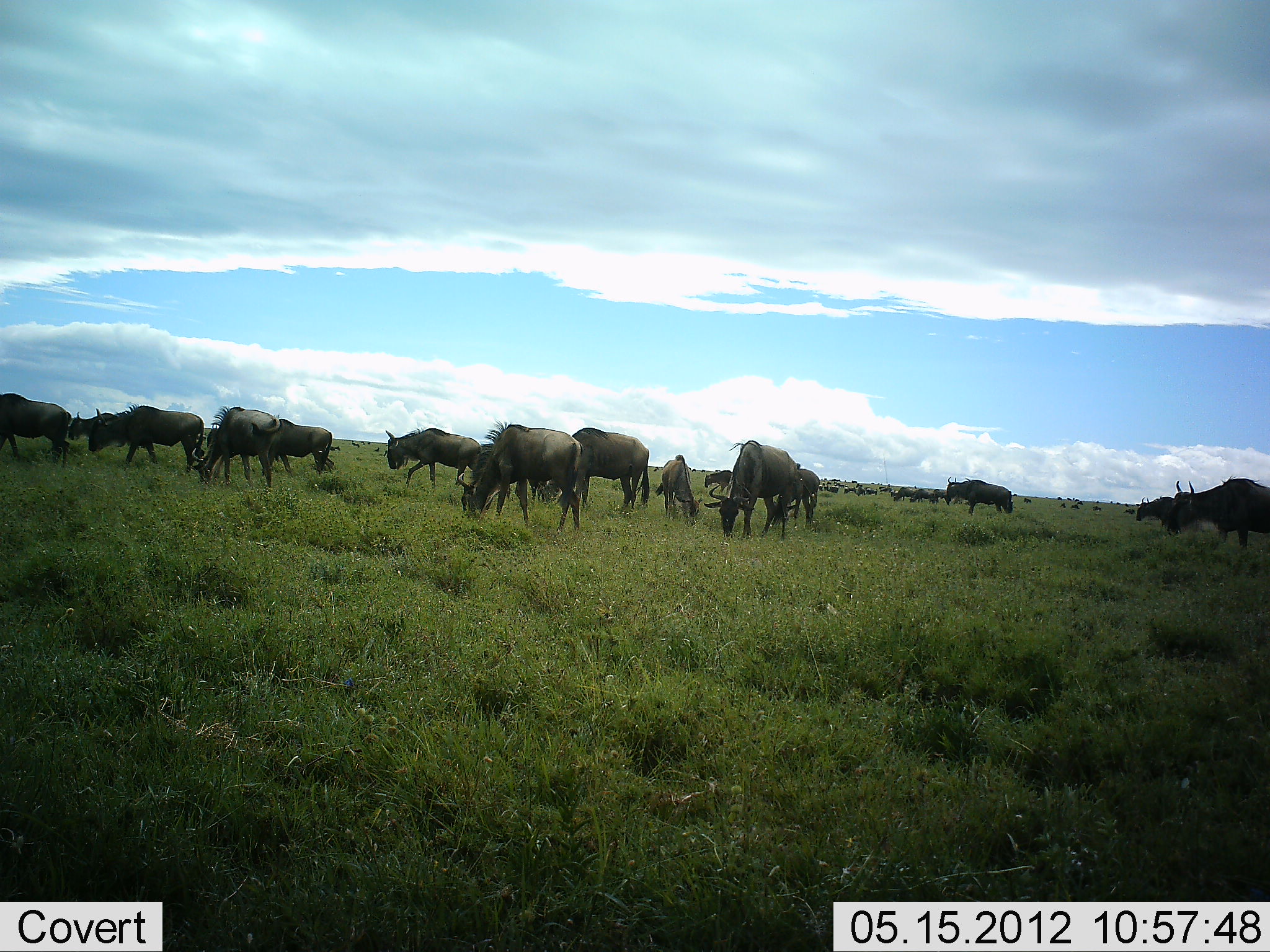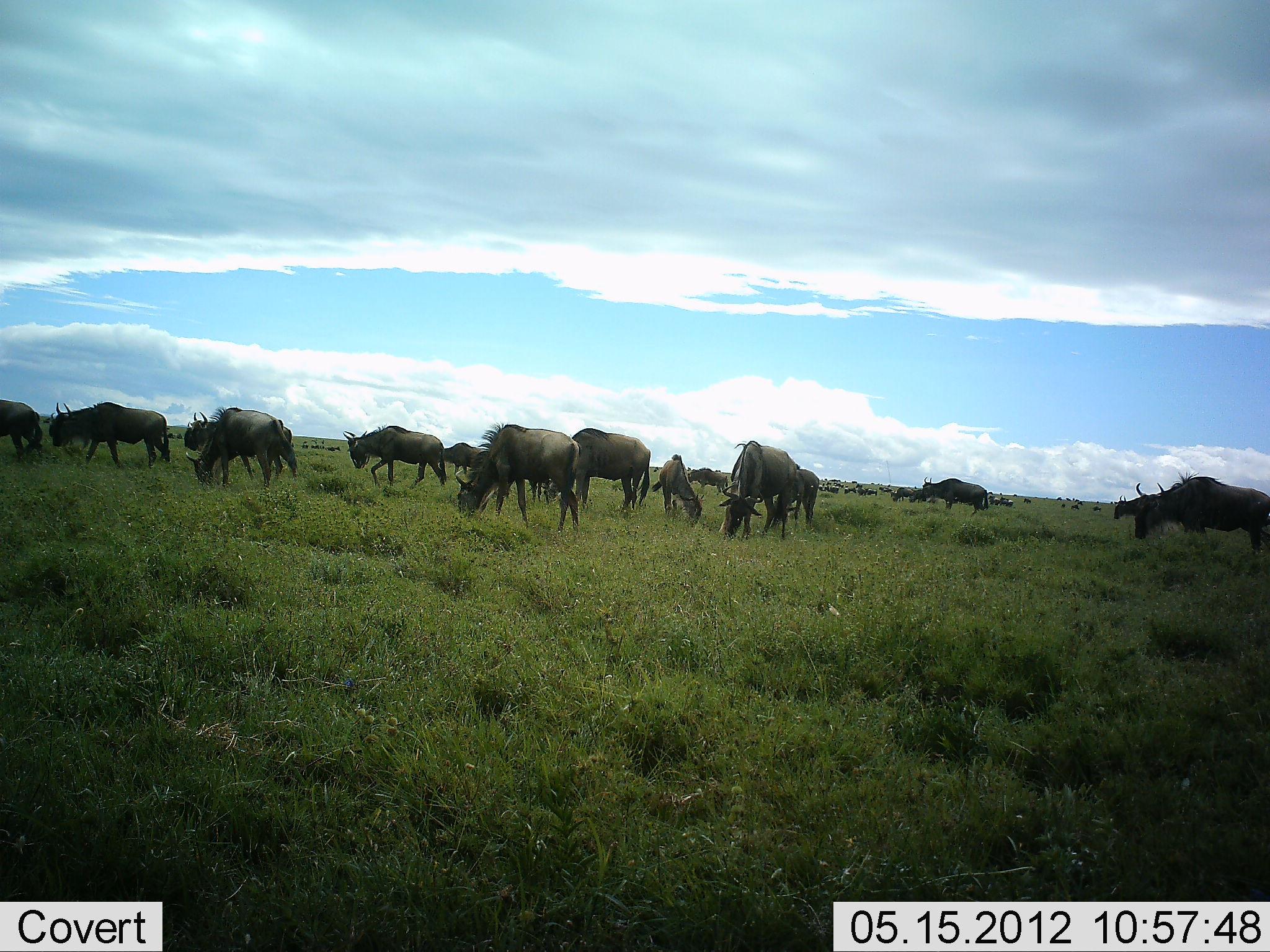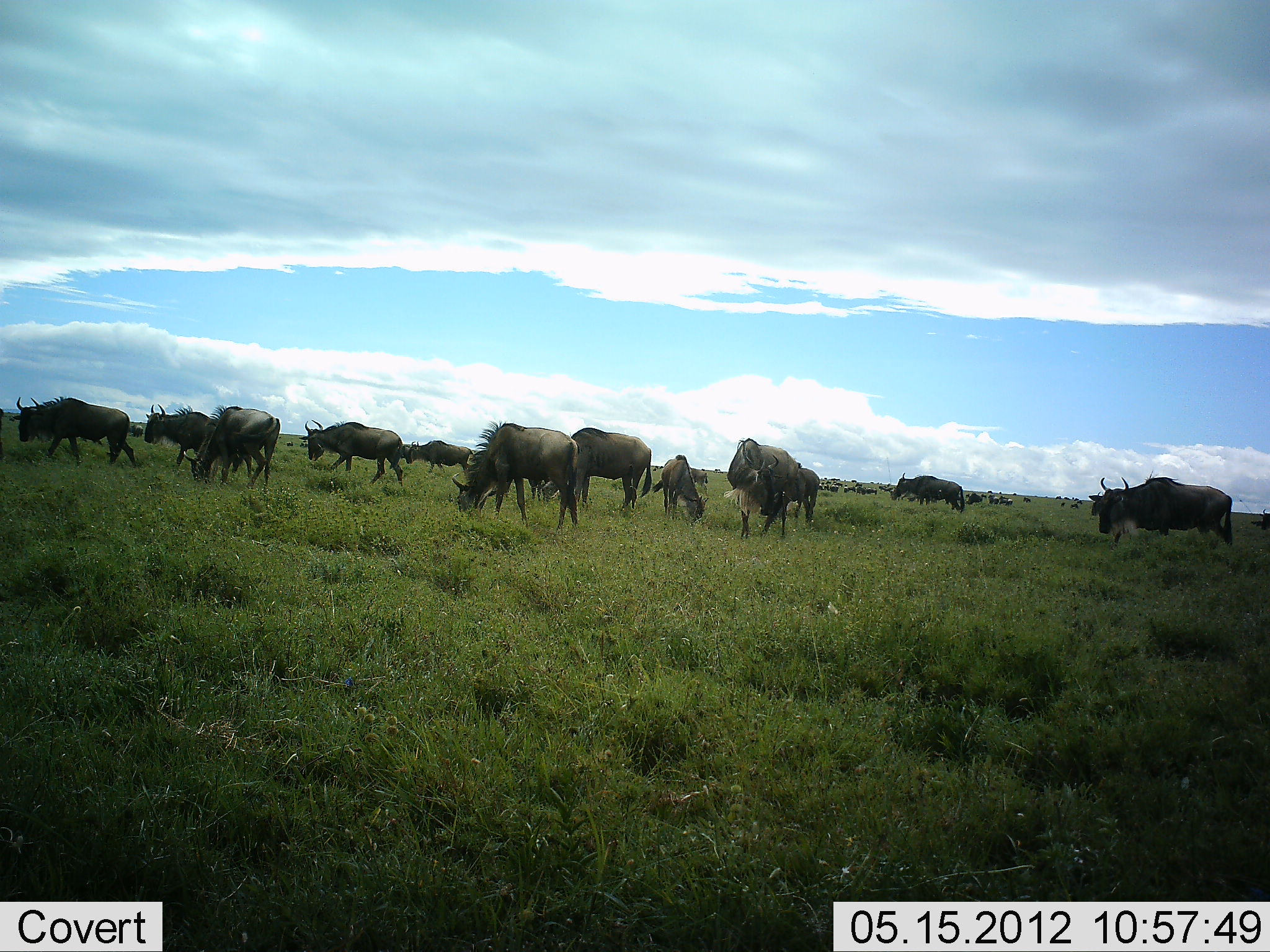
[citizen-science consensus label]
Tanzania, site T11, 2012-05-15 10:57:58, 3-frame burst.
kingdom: Animalia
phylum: Chordata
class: Mammalia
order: Artiodactyla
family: Bovidae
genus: Connochaetes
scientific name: Connochaetes taurinus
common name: blue wildebeest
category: wildebeest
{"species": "wildebeest (blue wildebeest) (Connochaetes taurinus)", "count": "11-50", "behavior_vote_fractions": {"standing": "60%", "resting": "10%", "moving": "50%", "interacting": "10%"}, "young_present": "20%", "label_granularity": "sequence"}